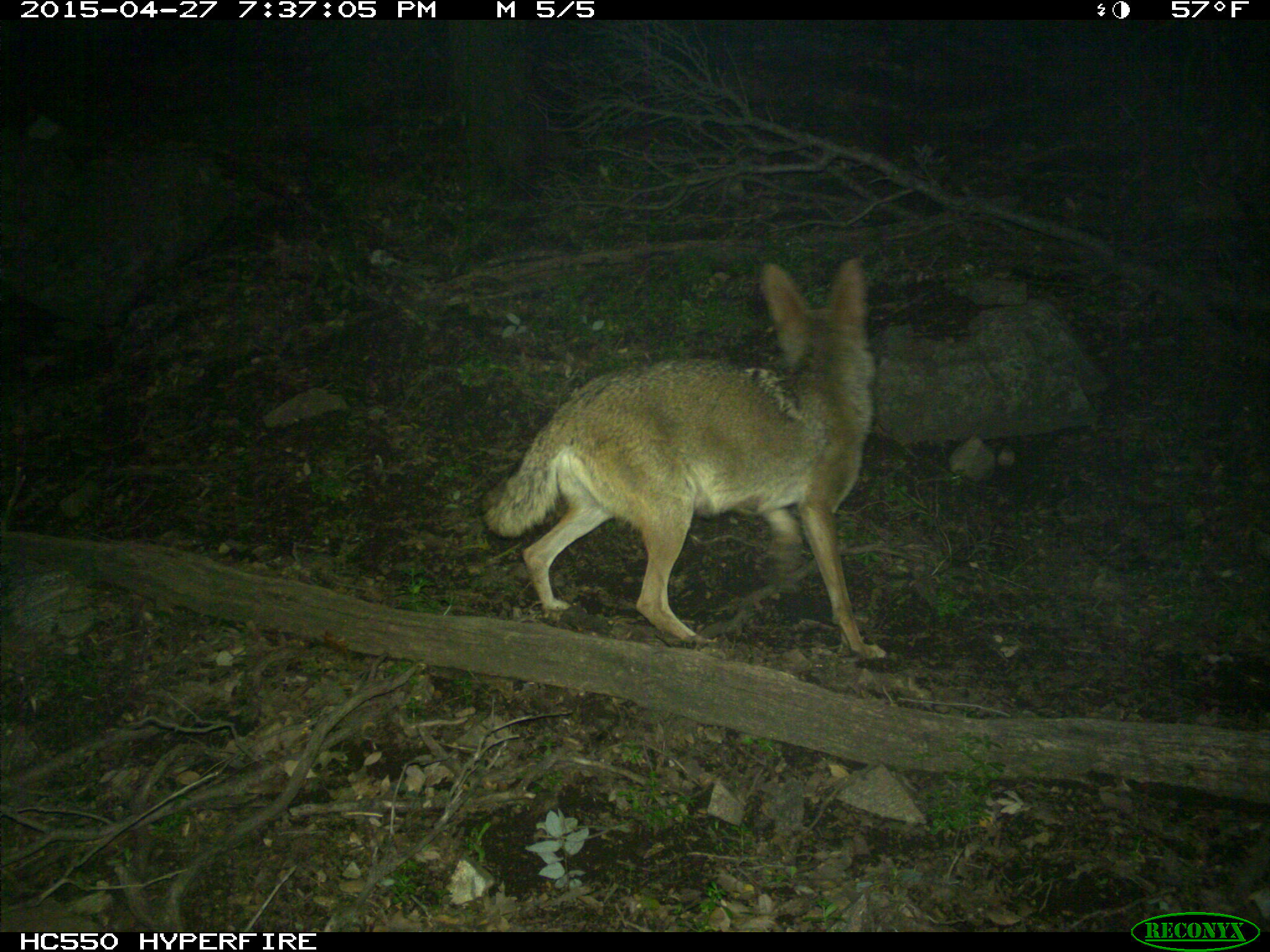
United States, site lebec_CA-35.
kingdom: Animalia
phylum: Chordata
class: Mammalia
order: Carnivora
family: Canidae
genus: Canis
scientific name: Canis latrans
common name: coyote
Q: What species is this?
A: Canis latrans (coyote).